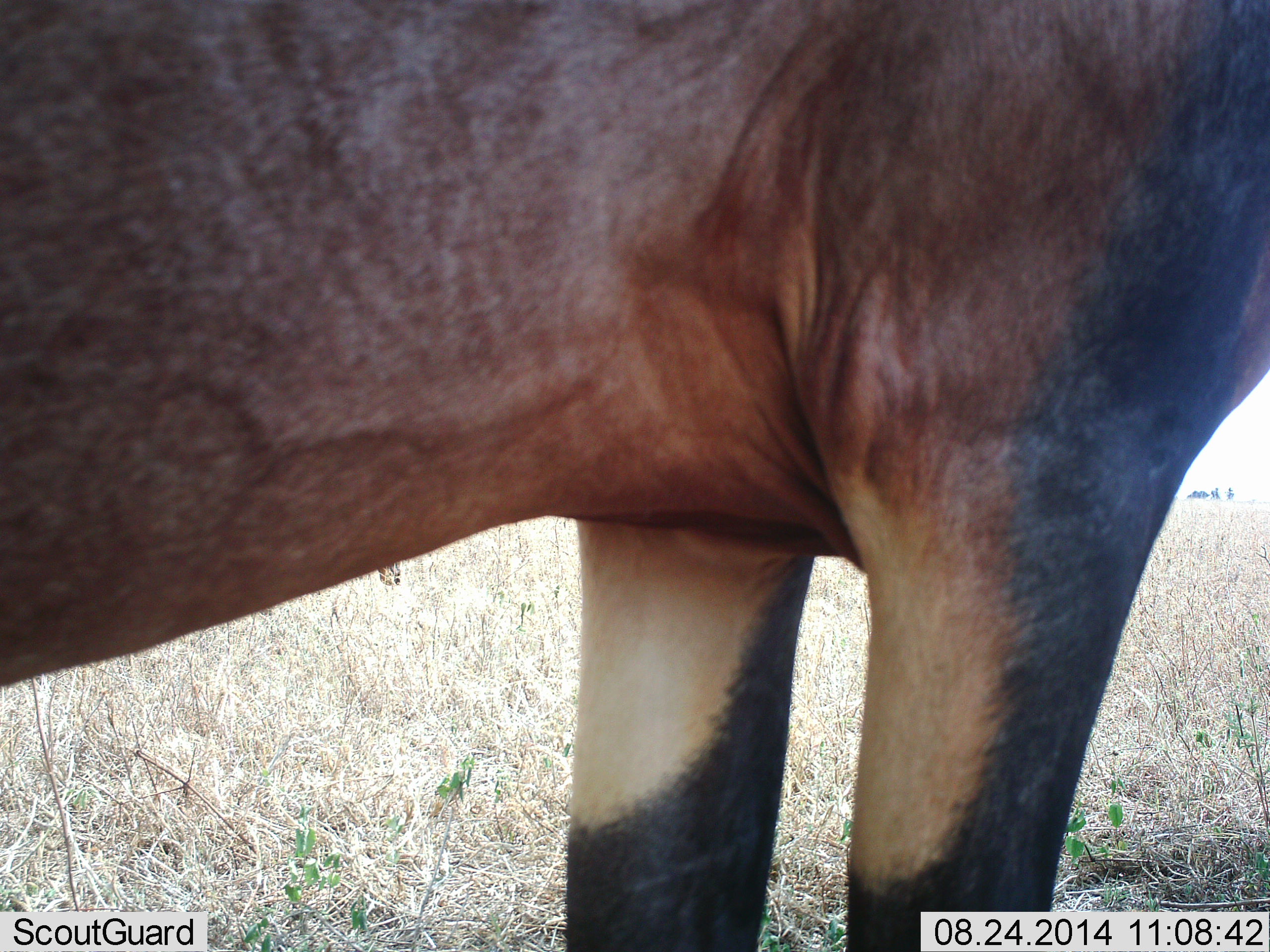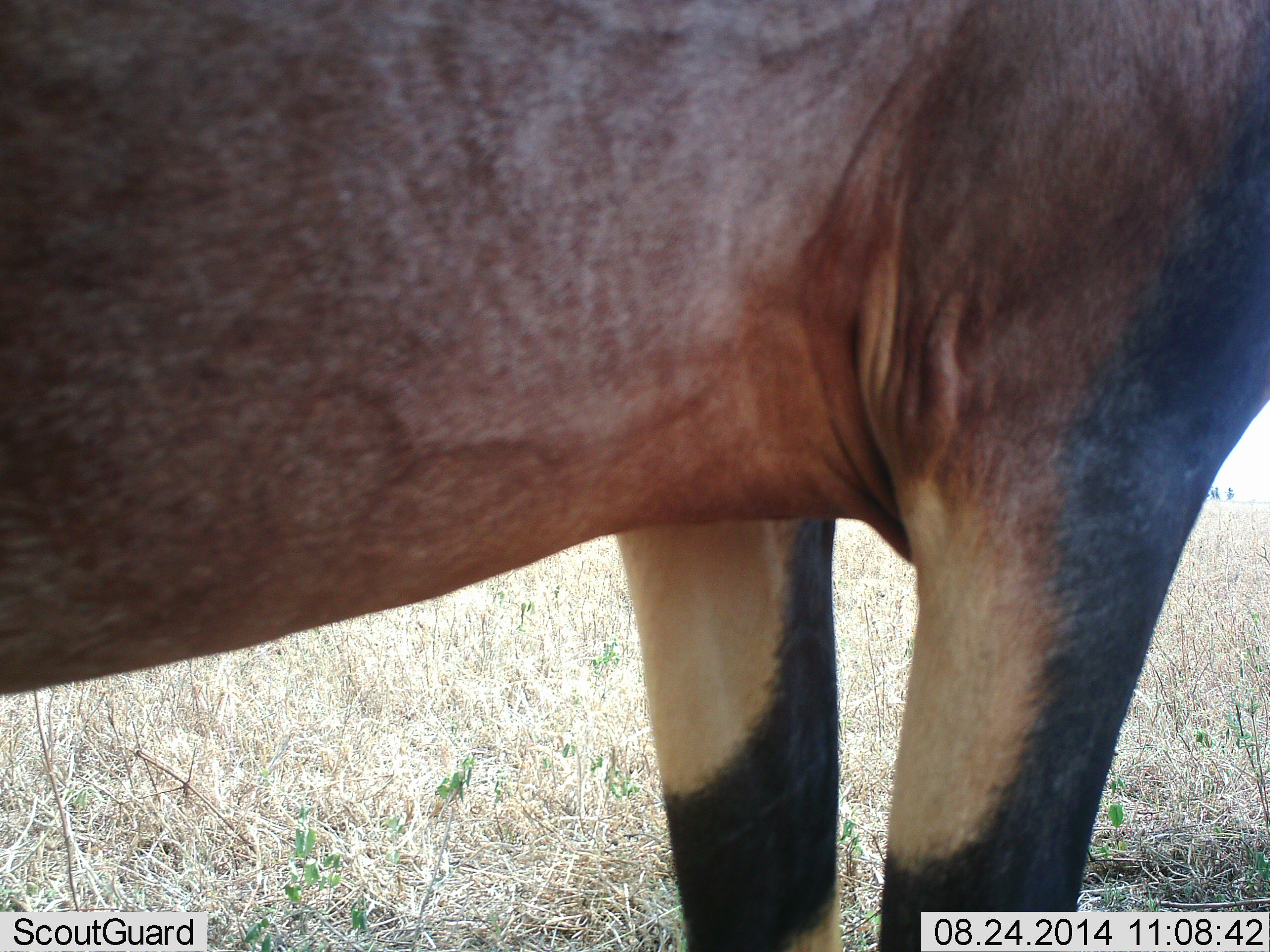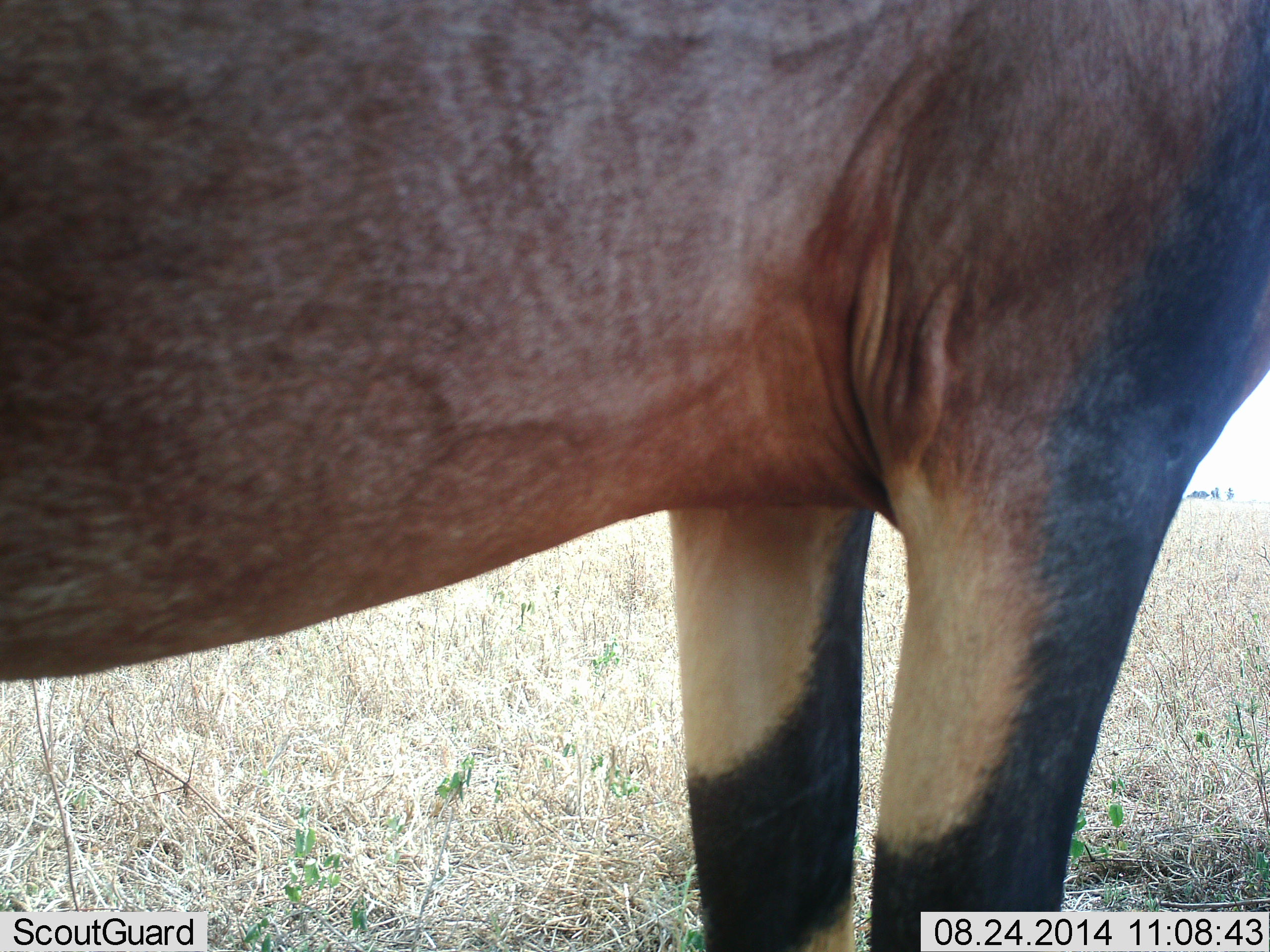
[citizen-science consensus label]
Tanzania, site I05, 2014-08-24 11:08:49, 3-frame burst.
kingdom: Animalia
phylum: Chordata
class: Mammalia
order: Artiodactyla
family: Bovidae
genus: Damaliscus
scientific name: Damaliscus lunatus jimela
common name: topi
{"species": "topi (Damaliscus lunatus jimela)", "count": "1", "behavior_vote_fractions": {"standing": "90%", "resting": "0%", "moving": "10%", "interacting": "0%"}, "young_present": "0%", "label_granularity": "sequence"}